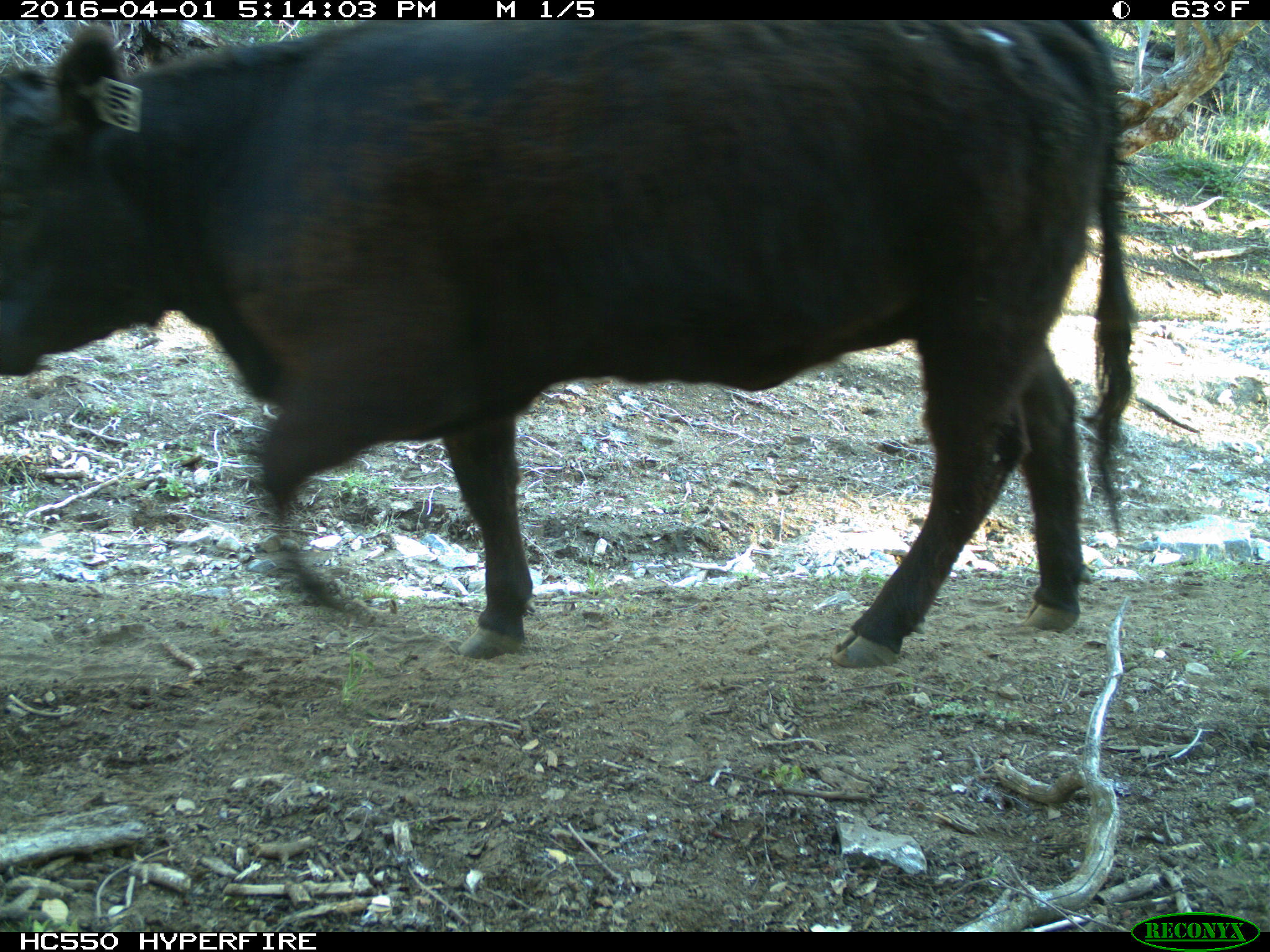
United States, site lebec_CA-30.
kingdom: Animalia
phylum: Chordata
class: Mammalia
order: Artiodactyla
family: Bovidae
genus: Bos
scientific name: Bos taurus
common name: domestic cow